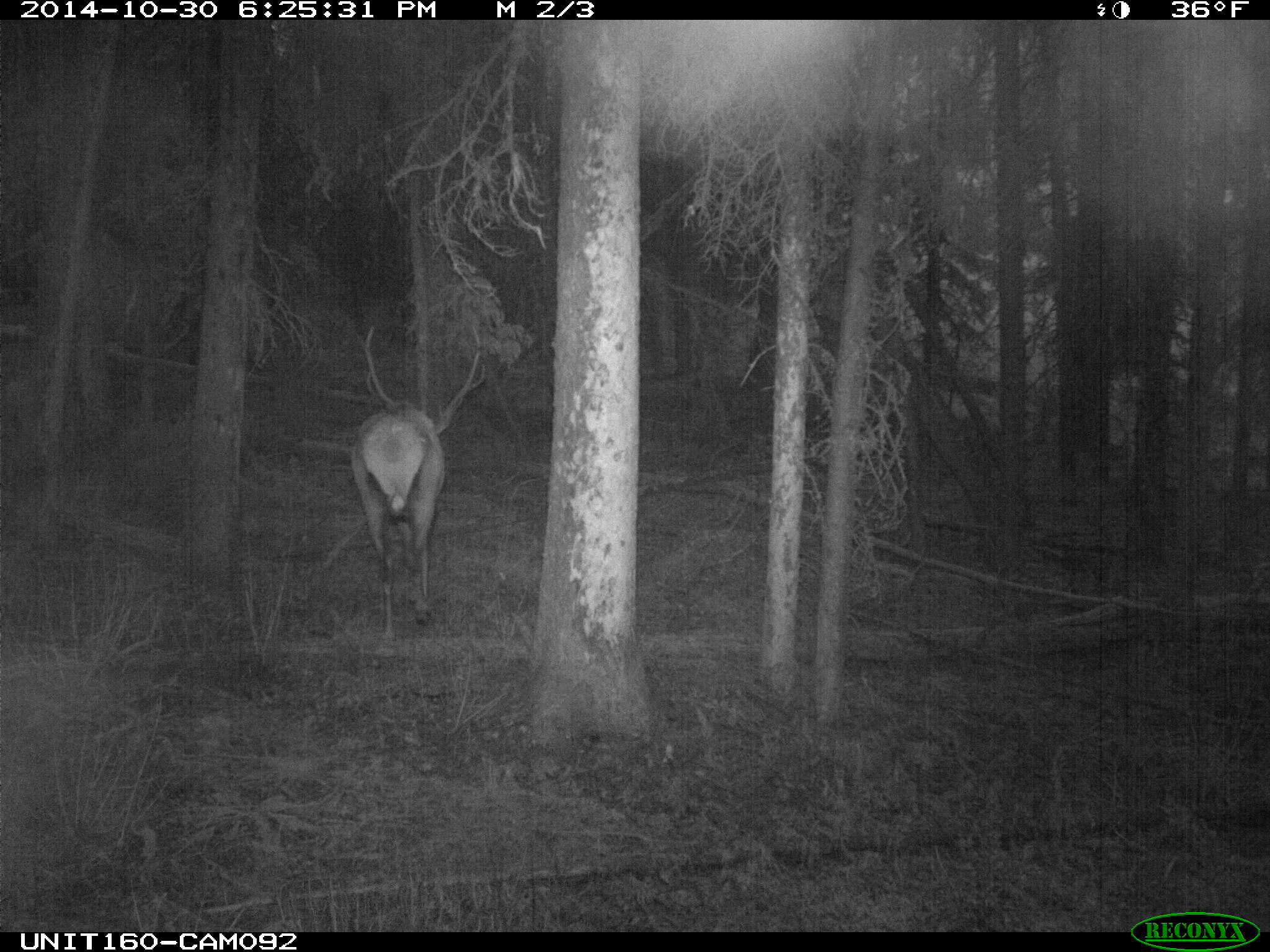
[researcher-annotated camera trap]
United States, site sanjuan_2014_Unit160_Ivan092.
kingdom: Animalia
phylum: Chordata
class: Mammalia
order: Artiodactyla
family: Cervidae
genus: Cervus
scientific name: Cervus elaphus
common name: red deer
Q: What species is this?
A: Cervus elaphus (red deer).